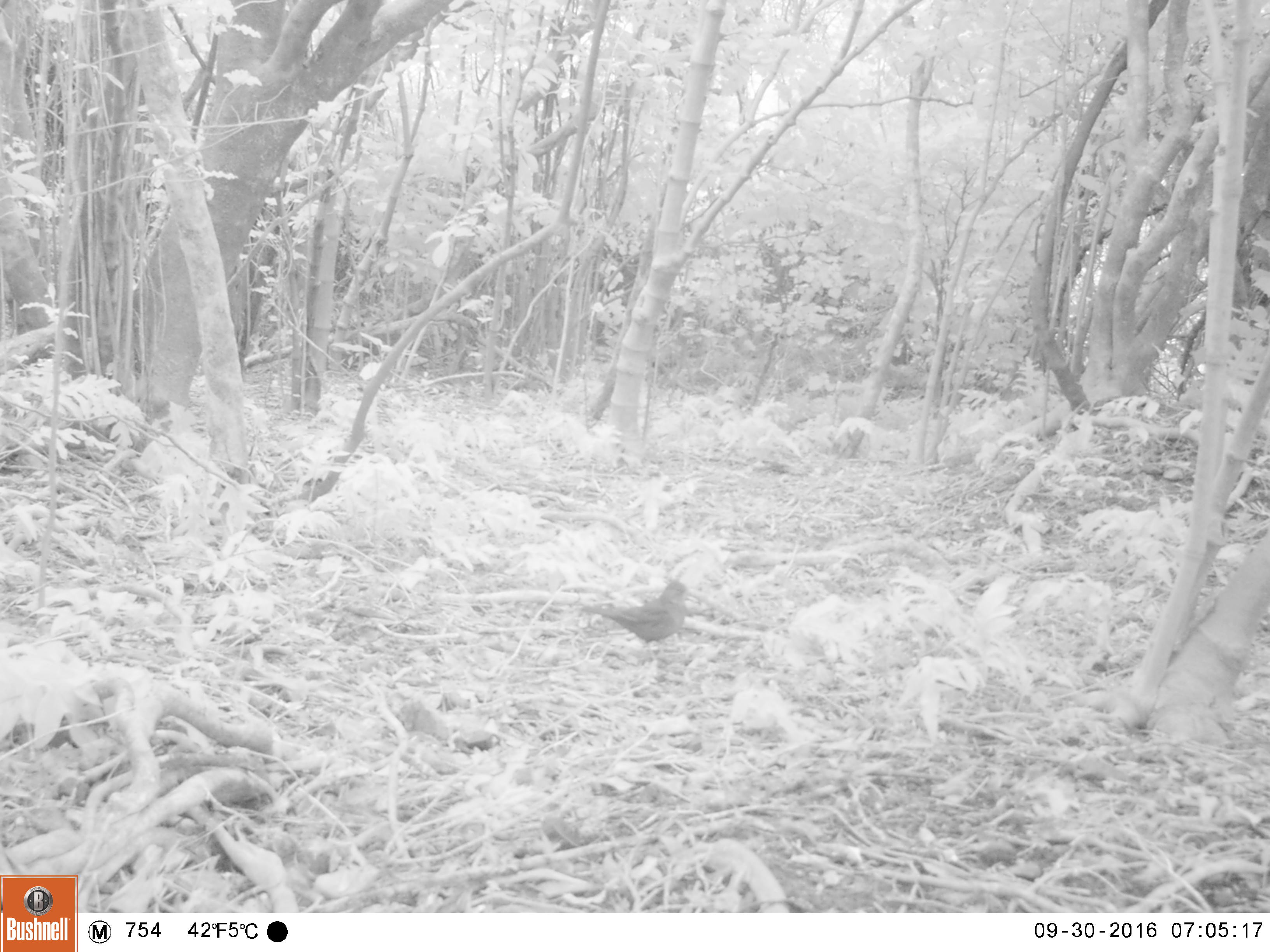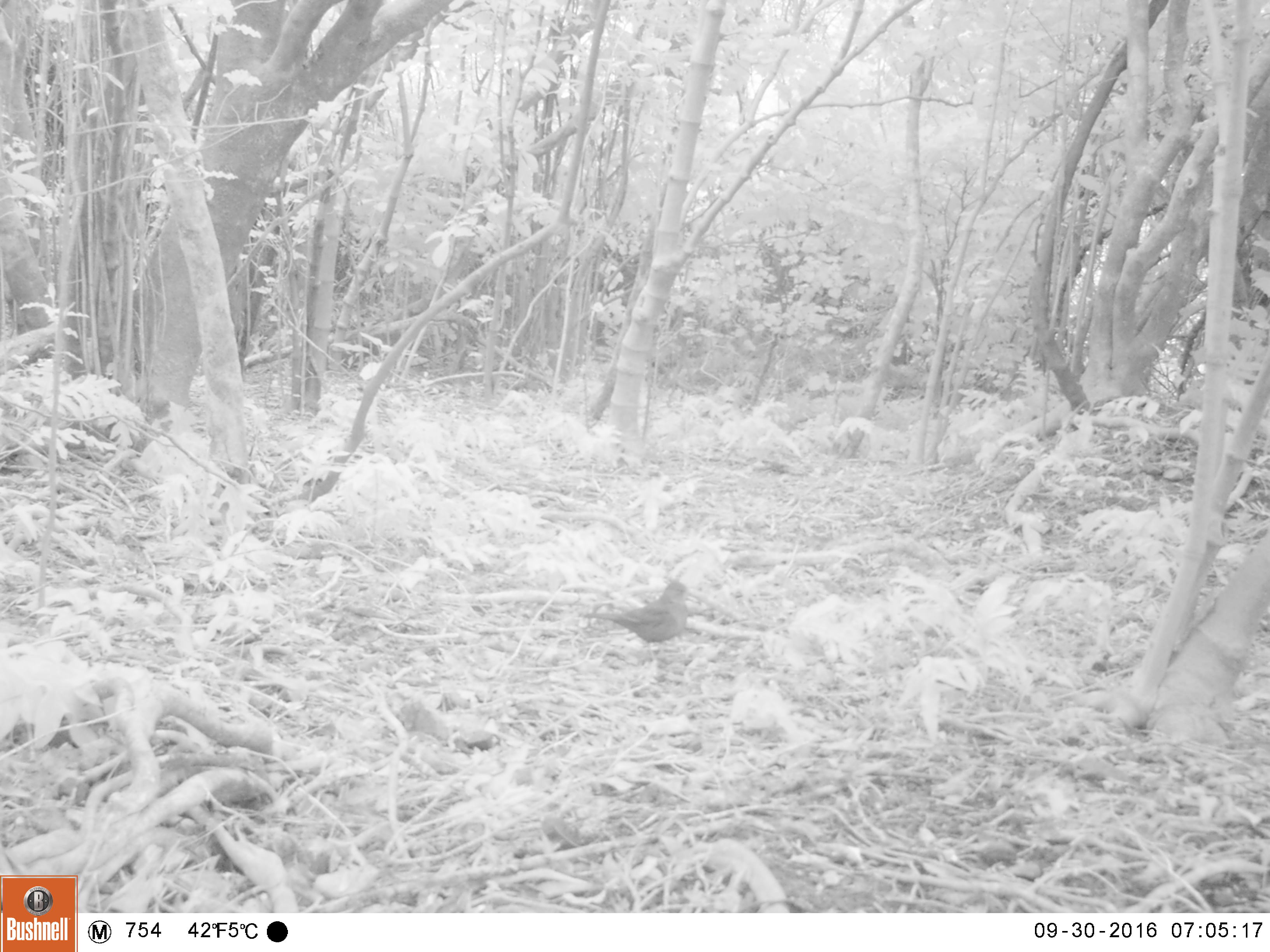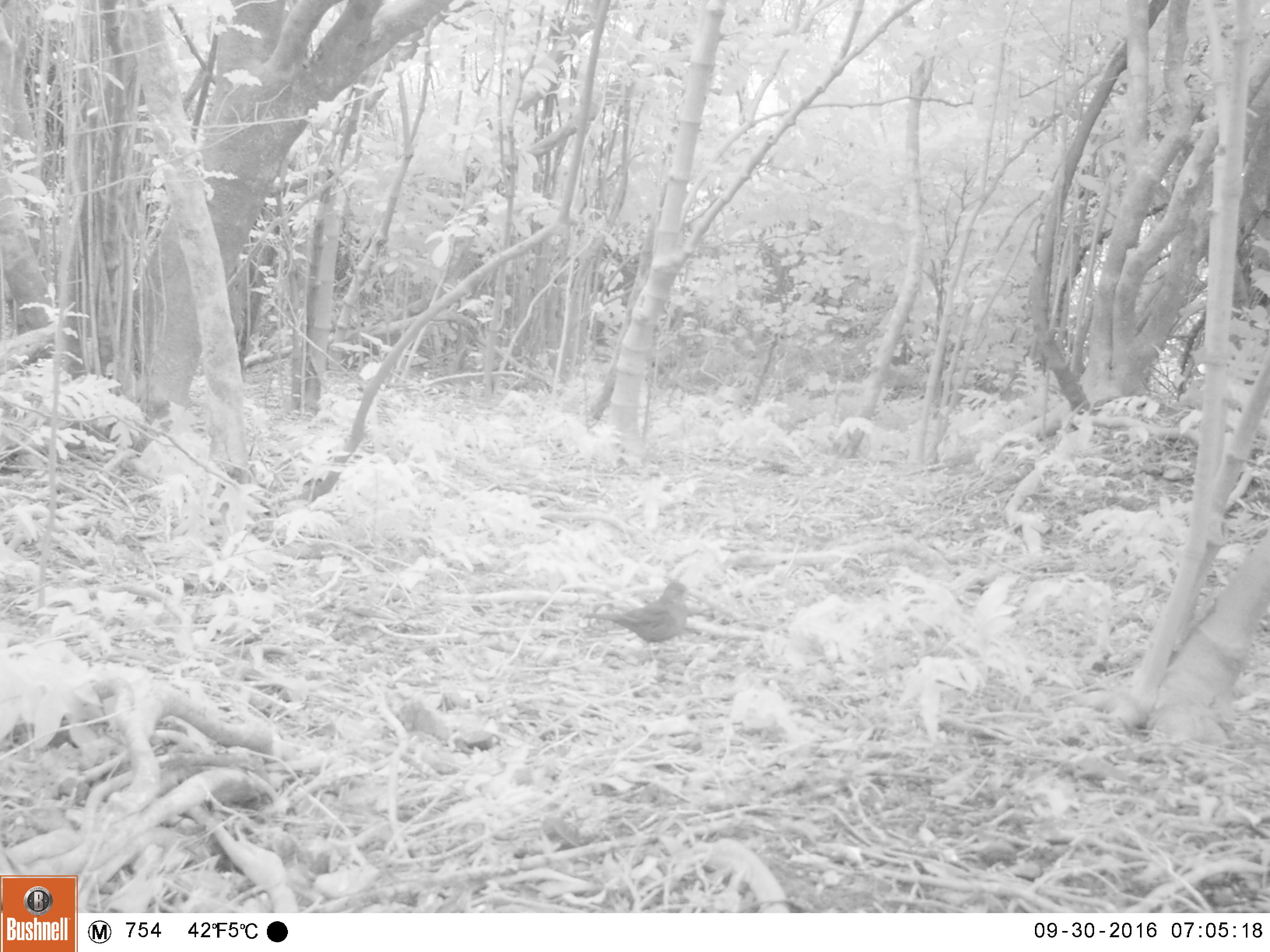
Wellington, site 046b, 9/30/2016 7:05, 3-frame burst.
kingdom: Animalia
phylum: Chordata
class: Aves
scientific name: Aves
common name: bird